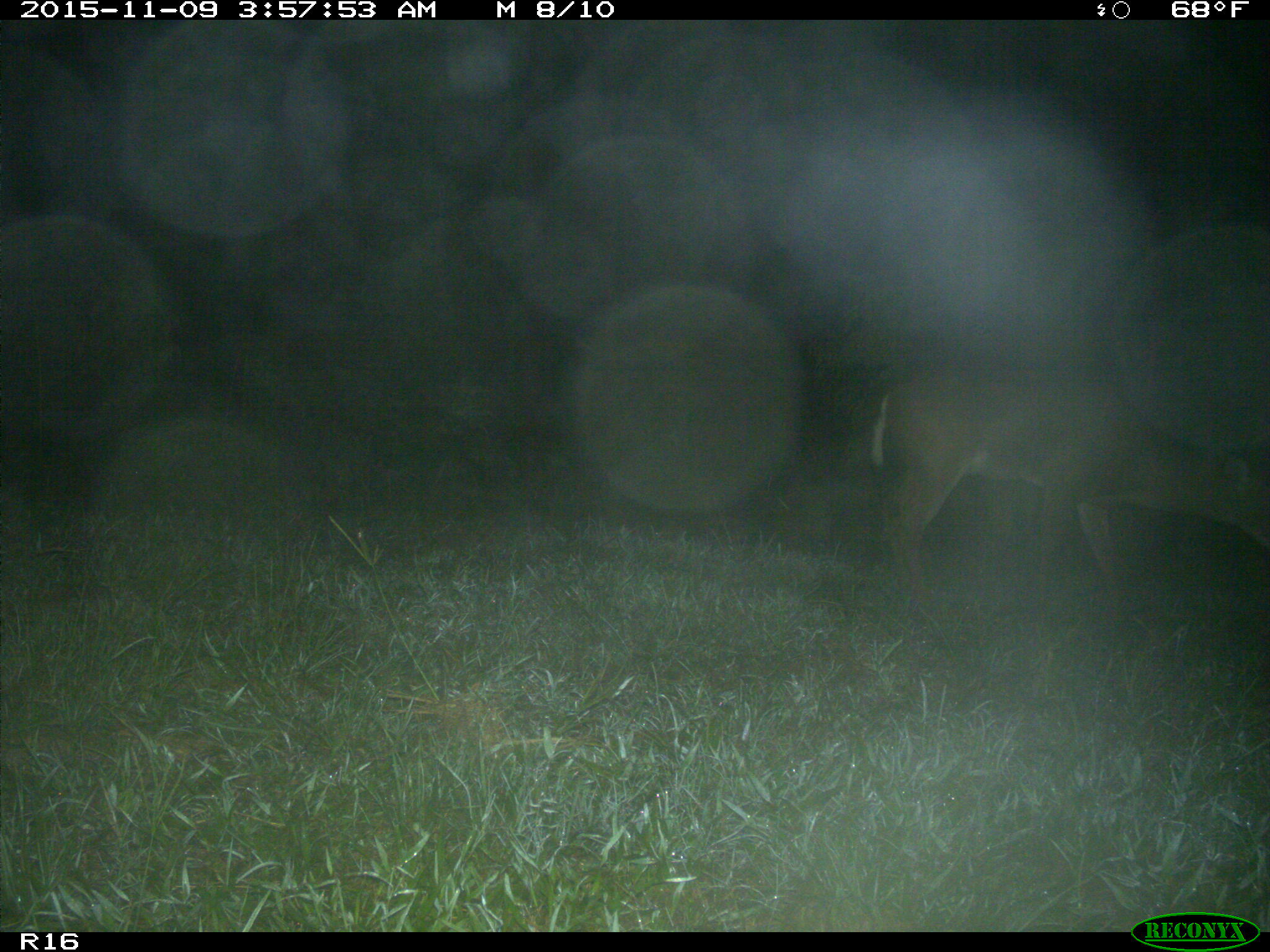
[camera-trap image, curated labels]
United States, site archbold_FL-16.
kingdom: Animalia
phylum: Chordata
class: Mammalia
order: Artiodactyla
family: Cervidae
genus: Odocoileus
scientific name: Odocoileus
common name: deer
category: unidentified deer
Unidentified deer (deer) (Odocoileus).